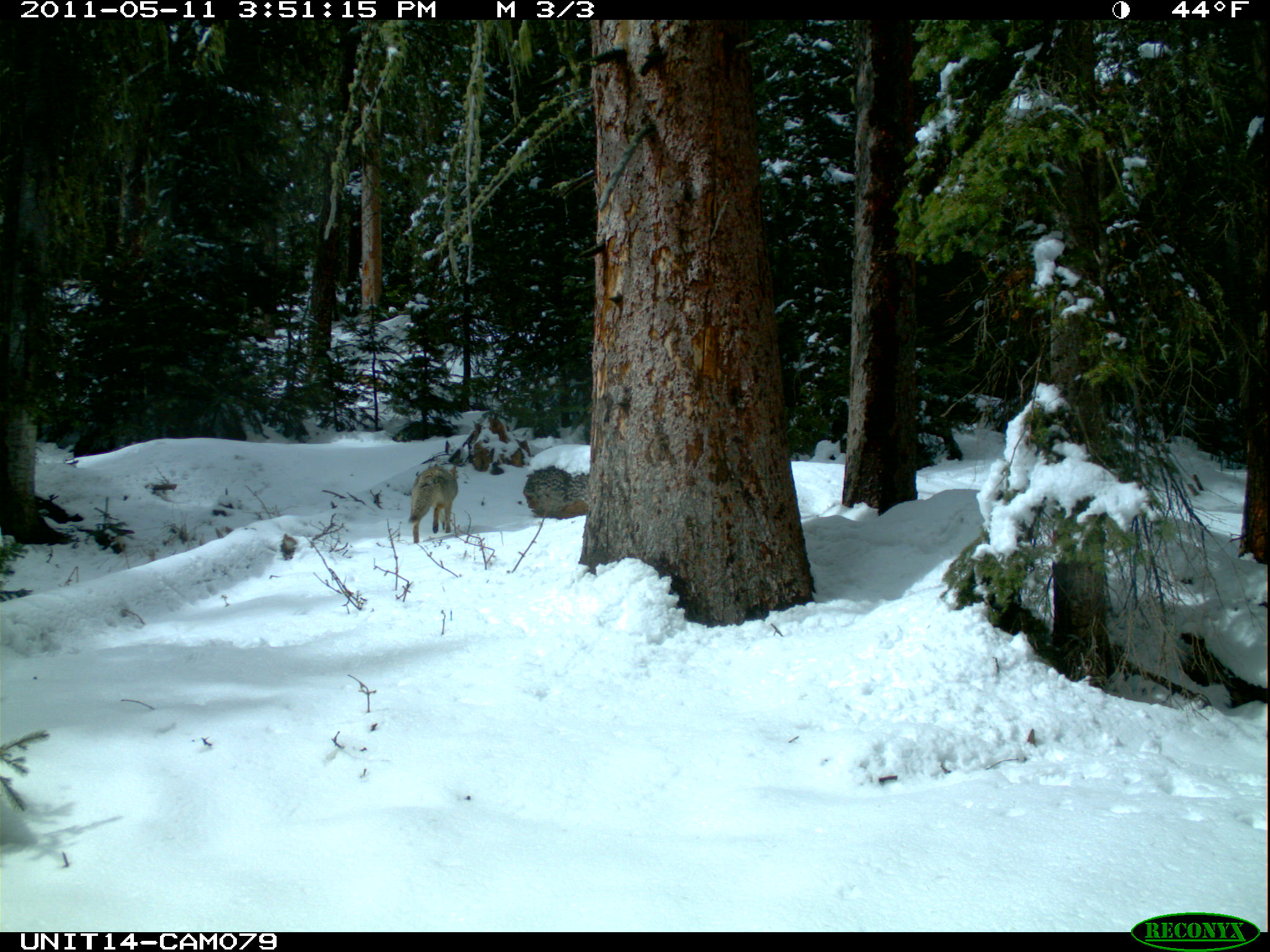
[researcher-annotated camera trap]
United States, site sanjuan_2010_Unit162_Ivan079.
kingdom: Animalia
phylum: Chordata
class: Mammalia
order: Carnivora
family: Canidae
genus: Canis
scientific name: Canis latrans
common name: coyote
Canis latrans (coyote).